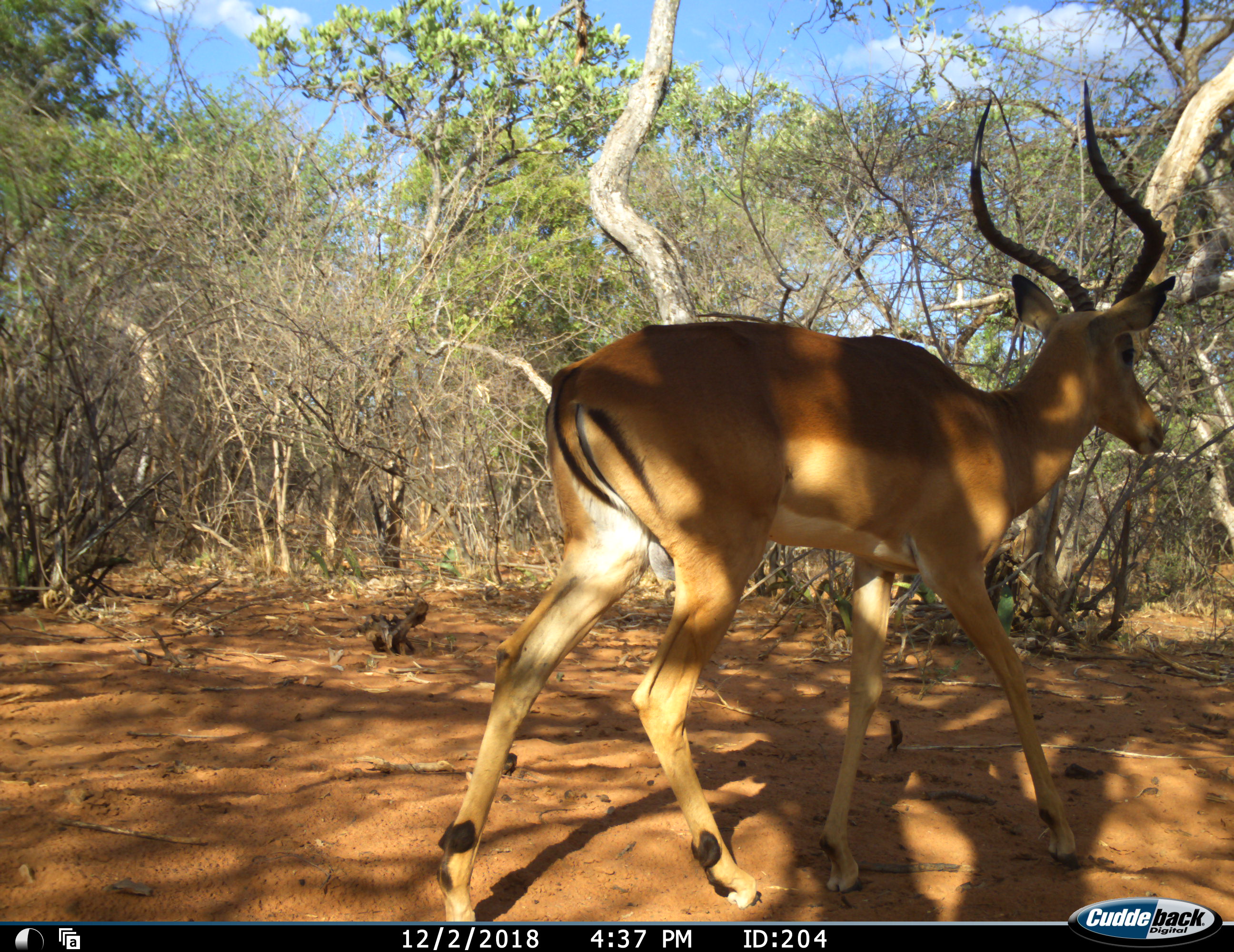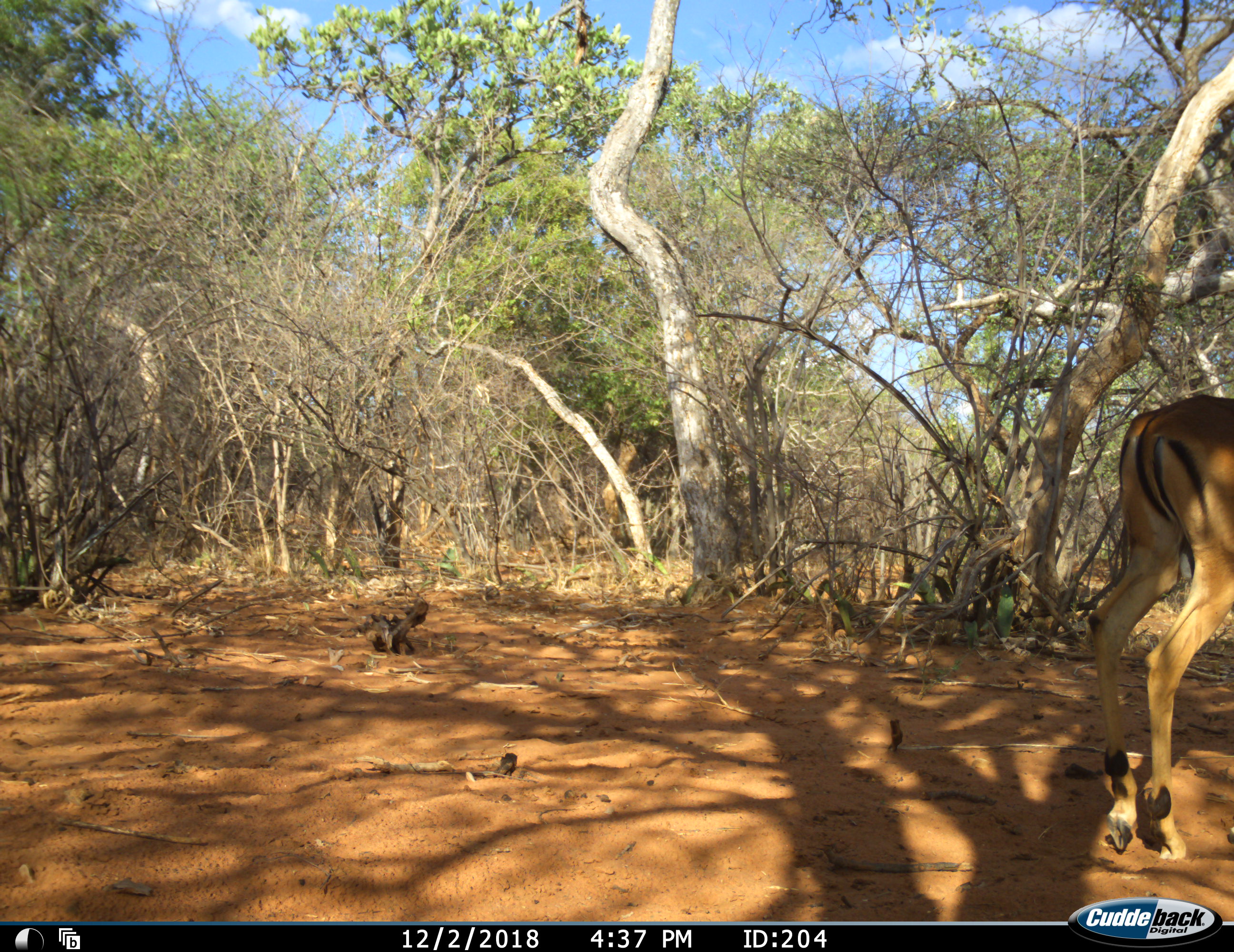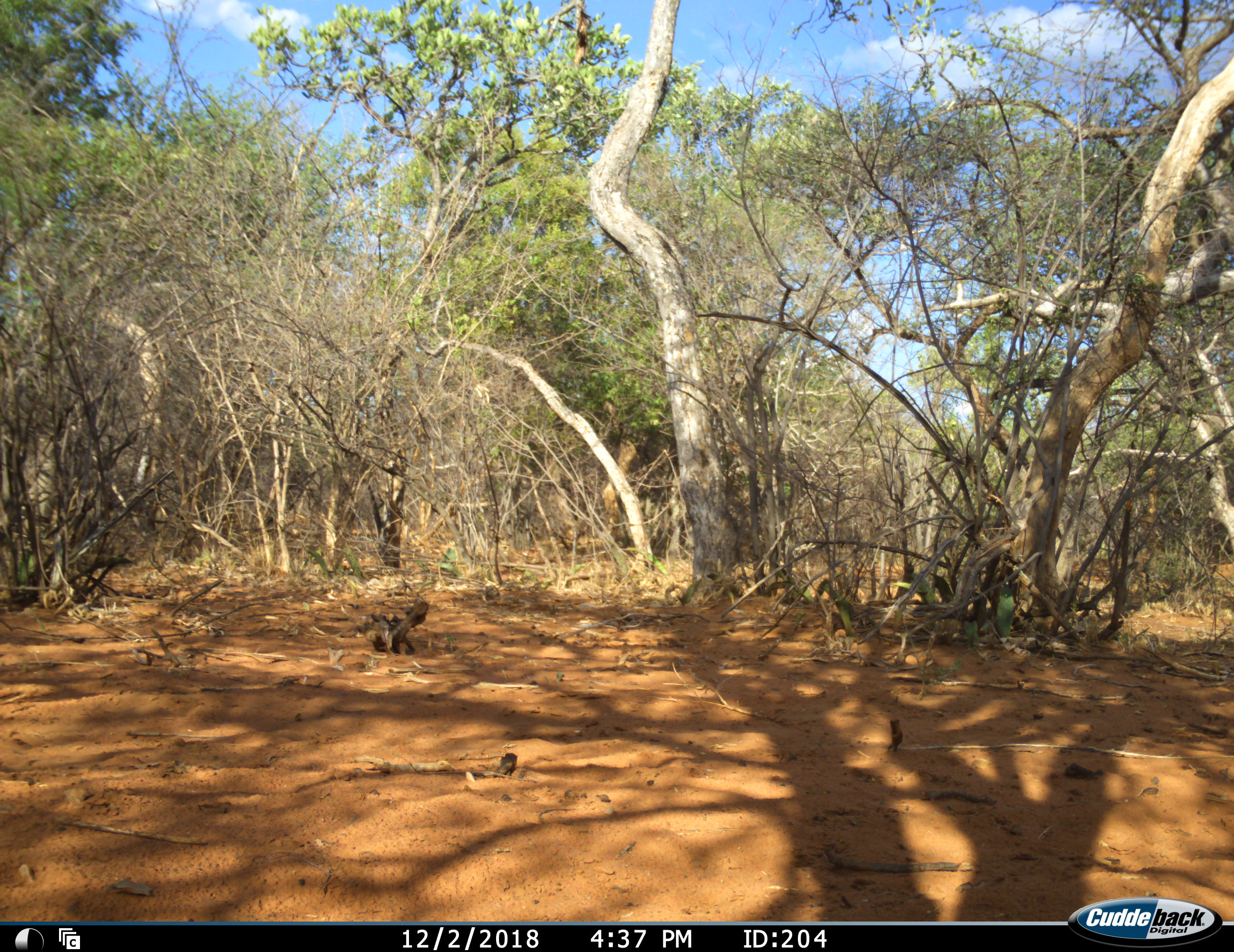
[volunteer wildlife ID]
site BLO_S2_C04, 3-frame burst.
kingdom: Animalia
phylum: Chordata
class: Mammalia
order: Artiodactyla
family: Bovidae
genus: Aepyceros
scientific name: Aepyceros melampus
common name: impala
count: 1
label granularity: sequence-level